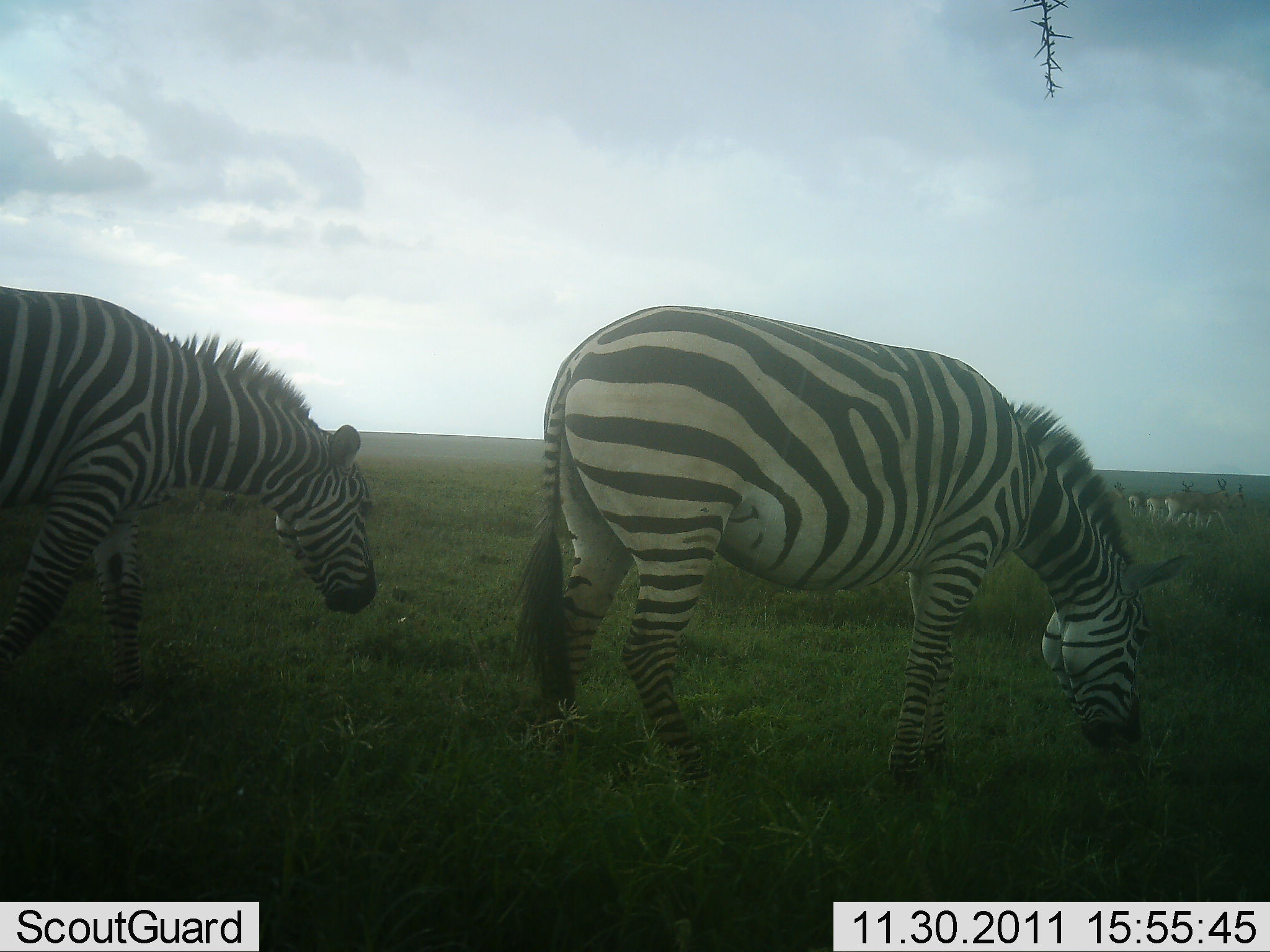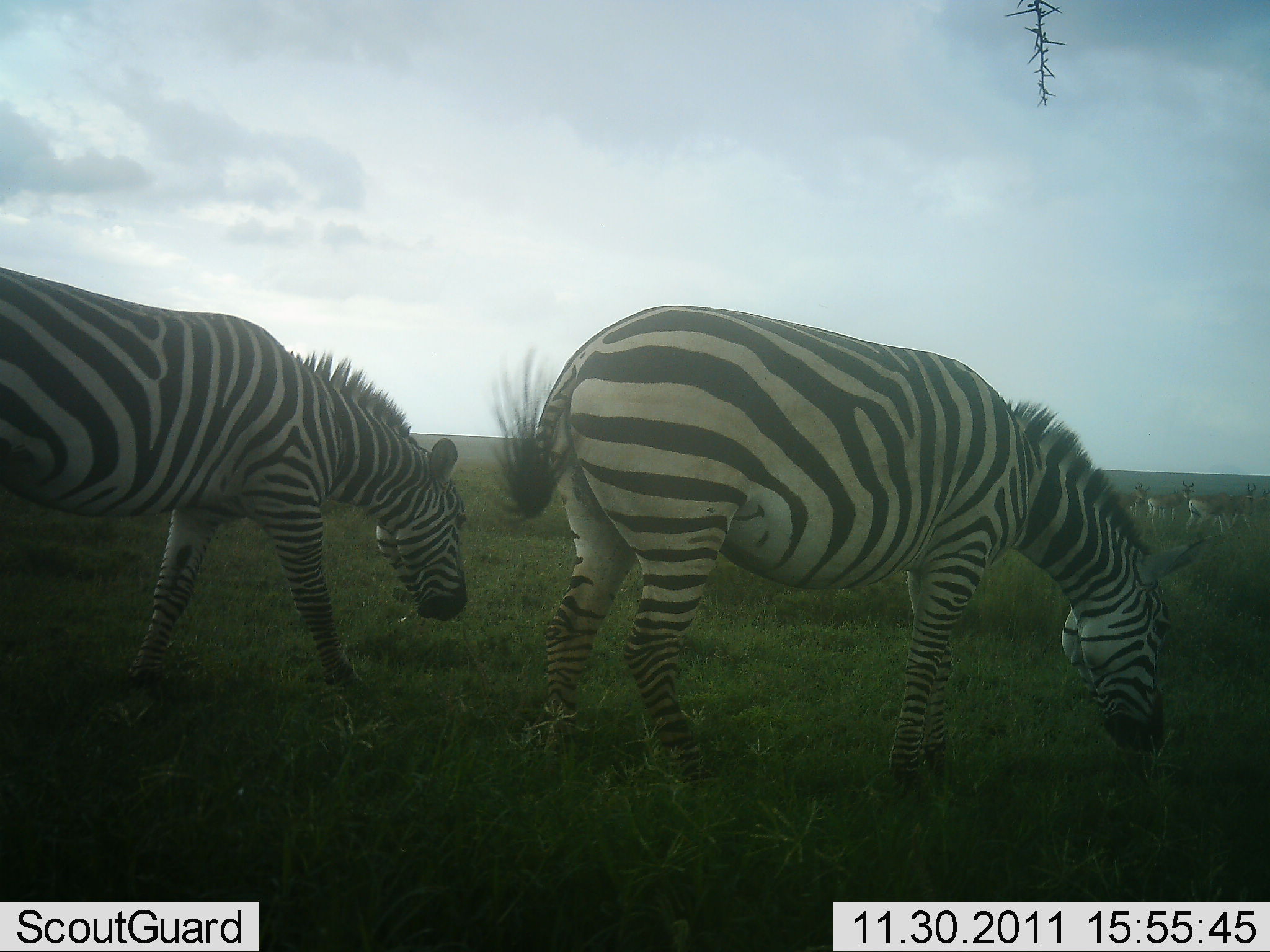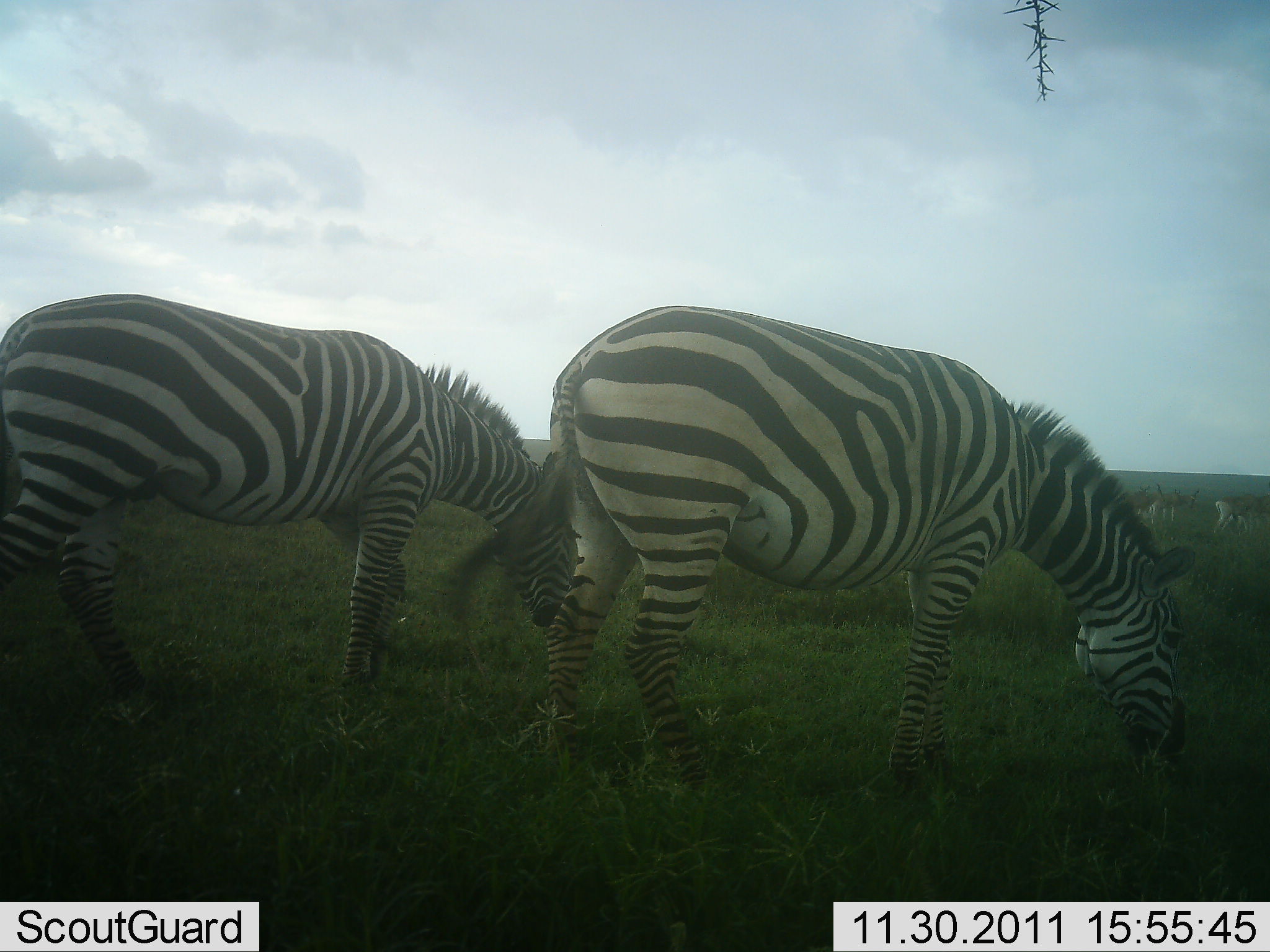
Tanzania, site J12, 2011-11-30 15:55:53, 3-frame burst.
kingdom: Animalia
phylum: Chordata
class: Mammalia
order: Perissodactyla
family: Equidae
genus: Equus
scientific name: Equus quagga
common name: plains zebra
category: zebra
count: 2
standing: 18%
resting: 0%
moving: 41%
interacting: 0%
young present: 0%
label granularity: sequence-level